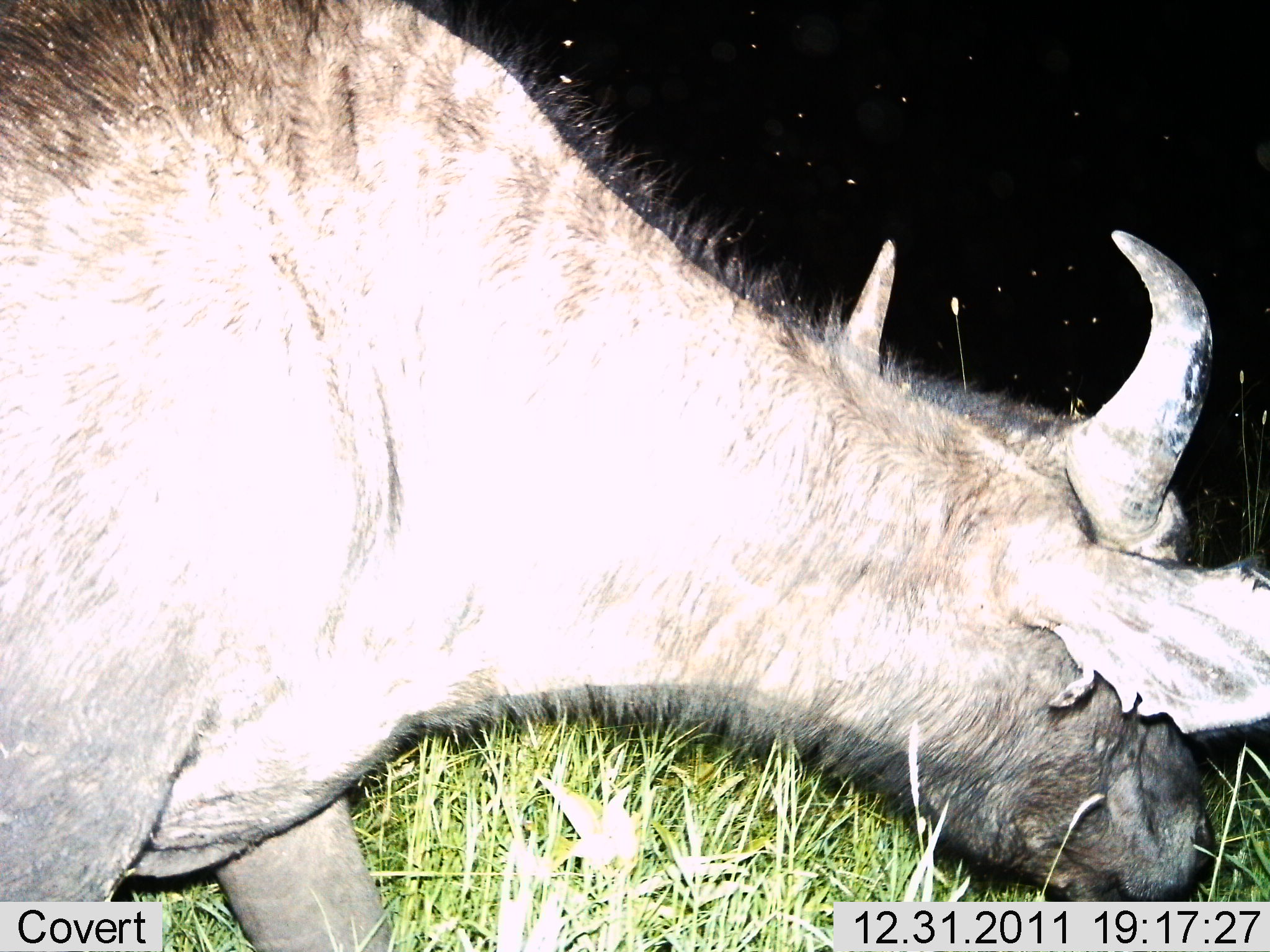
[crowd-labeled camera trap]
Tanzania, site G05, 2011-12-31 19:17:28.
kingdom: Animalia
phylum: Chordata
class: Mammalia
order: Artiodactyla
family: Bovidae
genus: Syncerus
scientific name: Syncerus caffer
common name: cape buffalo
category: buffalo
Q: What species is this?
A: Buffalo (cape buffalo) (Syncerus caffer).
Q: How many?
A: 1.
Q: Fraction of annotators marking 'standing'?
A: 25%.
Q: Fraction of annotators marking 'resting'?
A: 0%.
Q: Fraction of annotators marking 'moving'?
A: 31%.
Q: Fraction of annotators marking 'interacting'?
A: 0%.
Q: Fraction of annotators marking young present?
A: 0%.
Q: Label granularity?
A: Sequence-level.